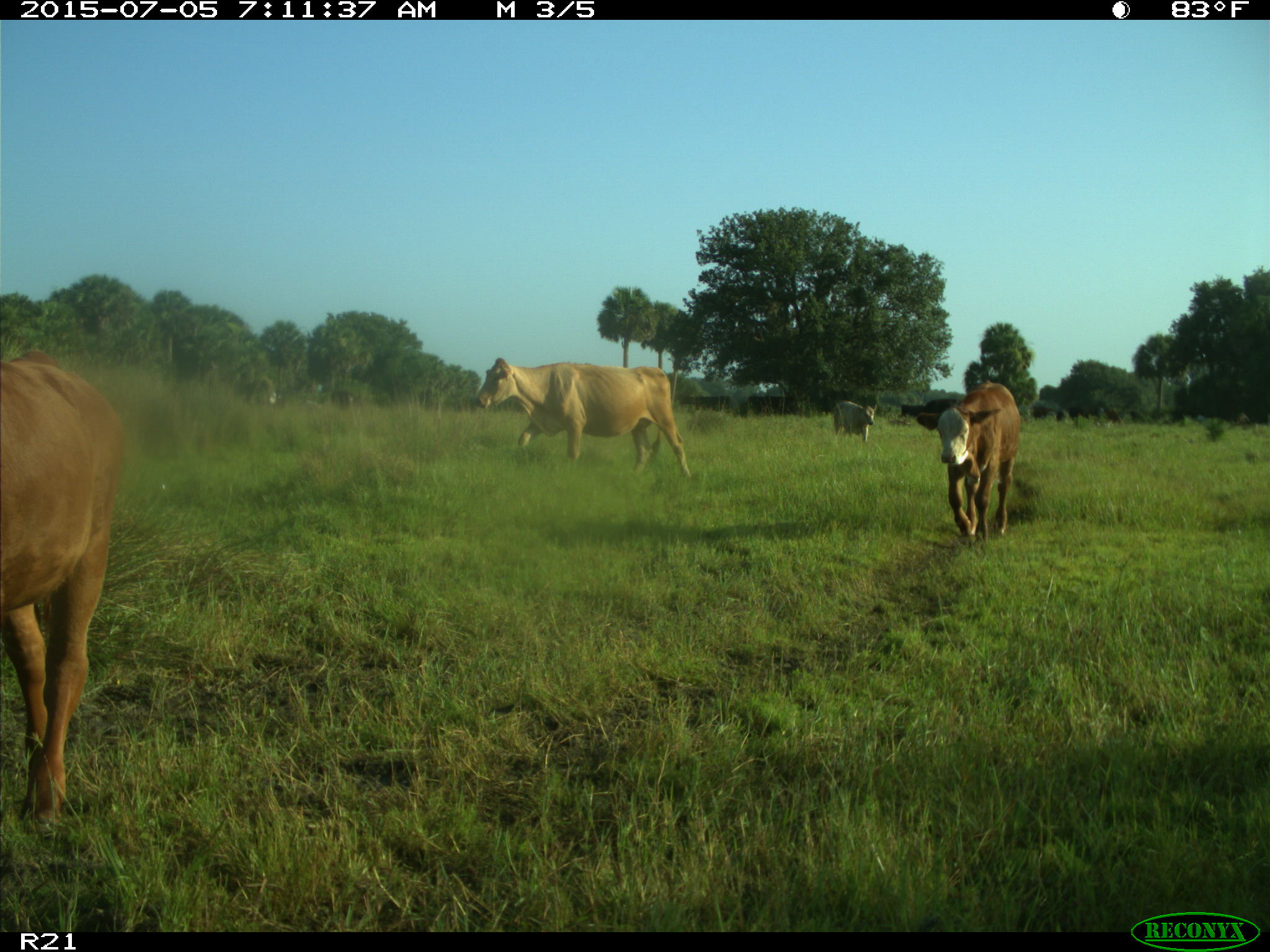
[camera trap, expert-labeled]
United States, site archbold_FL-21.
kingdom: Animalia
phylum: Chordata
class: Mammalia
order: Artiodactyla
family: Bovidae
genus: Bos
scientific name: Bos taurus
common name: domestic cow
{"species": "Bos taurus (domestic cow)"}